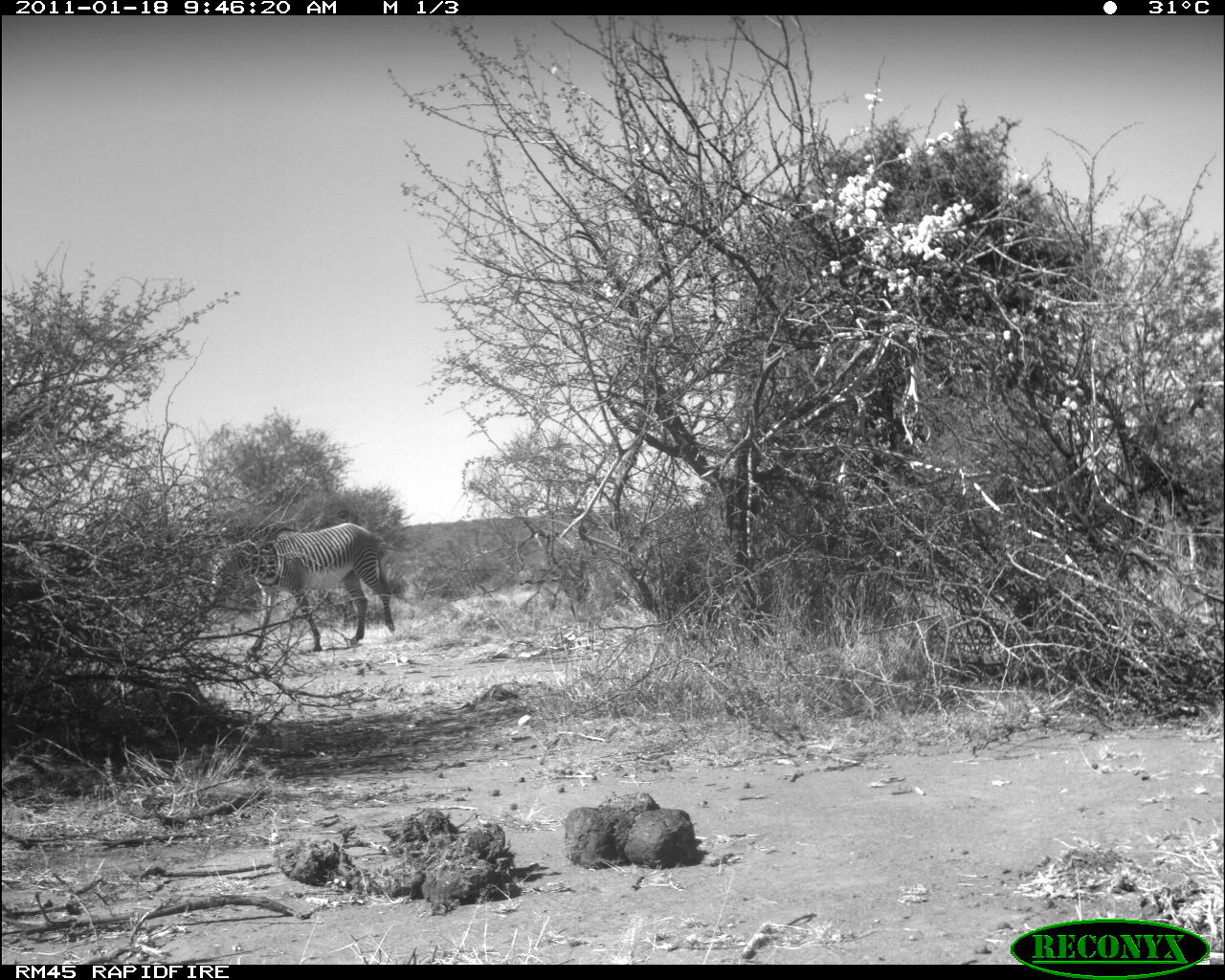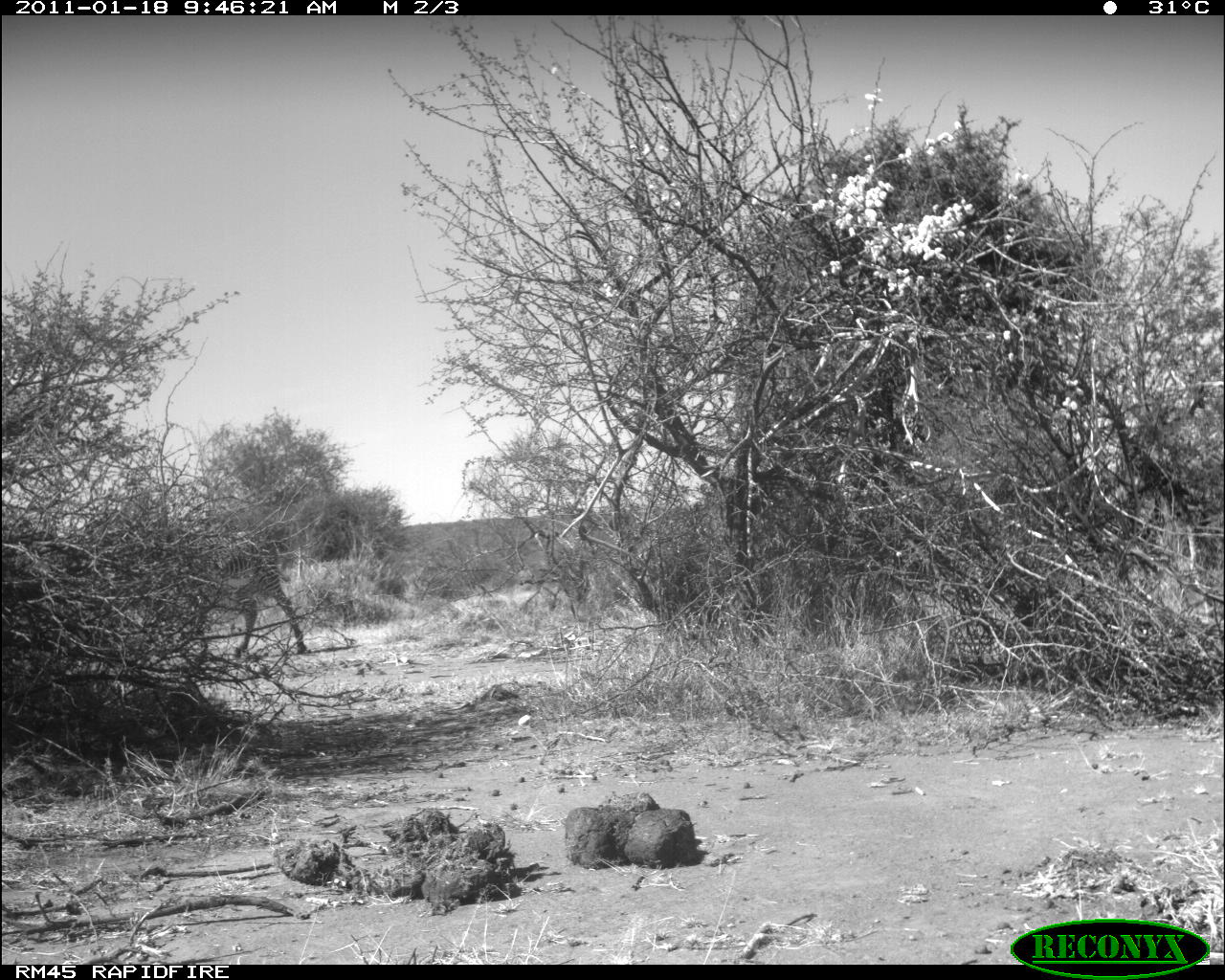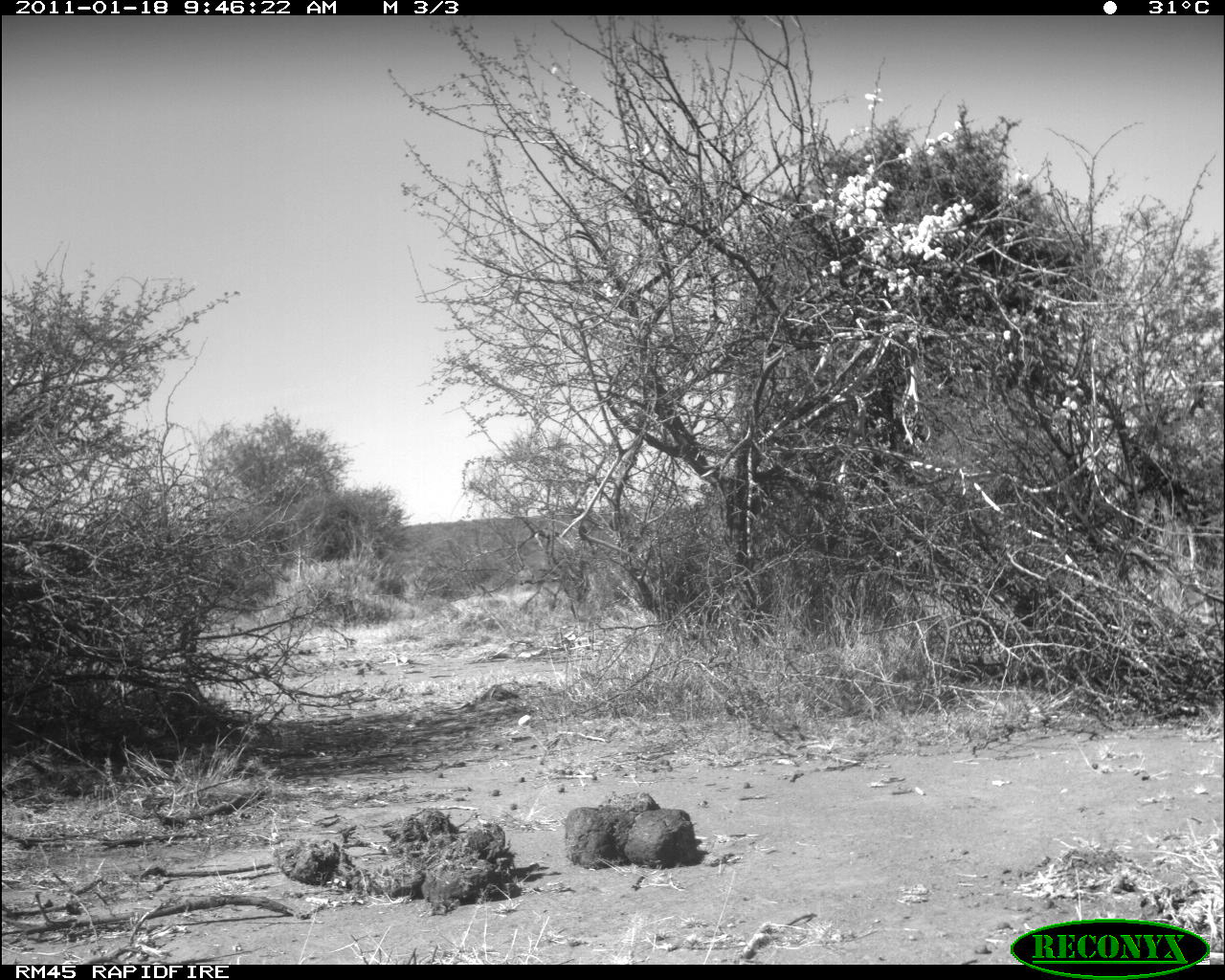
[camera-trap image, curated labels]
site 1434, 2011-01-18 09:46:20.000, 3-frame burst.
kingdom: Animalia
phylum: Chordata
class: Mammalia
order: Perissodactyla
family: Equidae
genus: Equus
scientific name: Equus grevyi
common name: grévy's zebra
Equus grevyi (grévy's zebra), count 1.